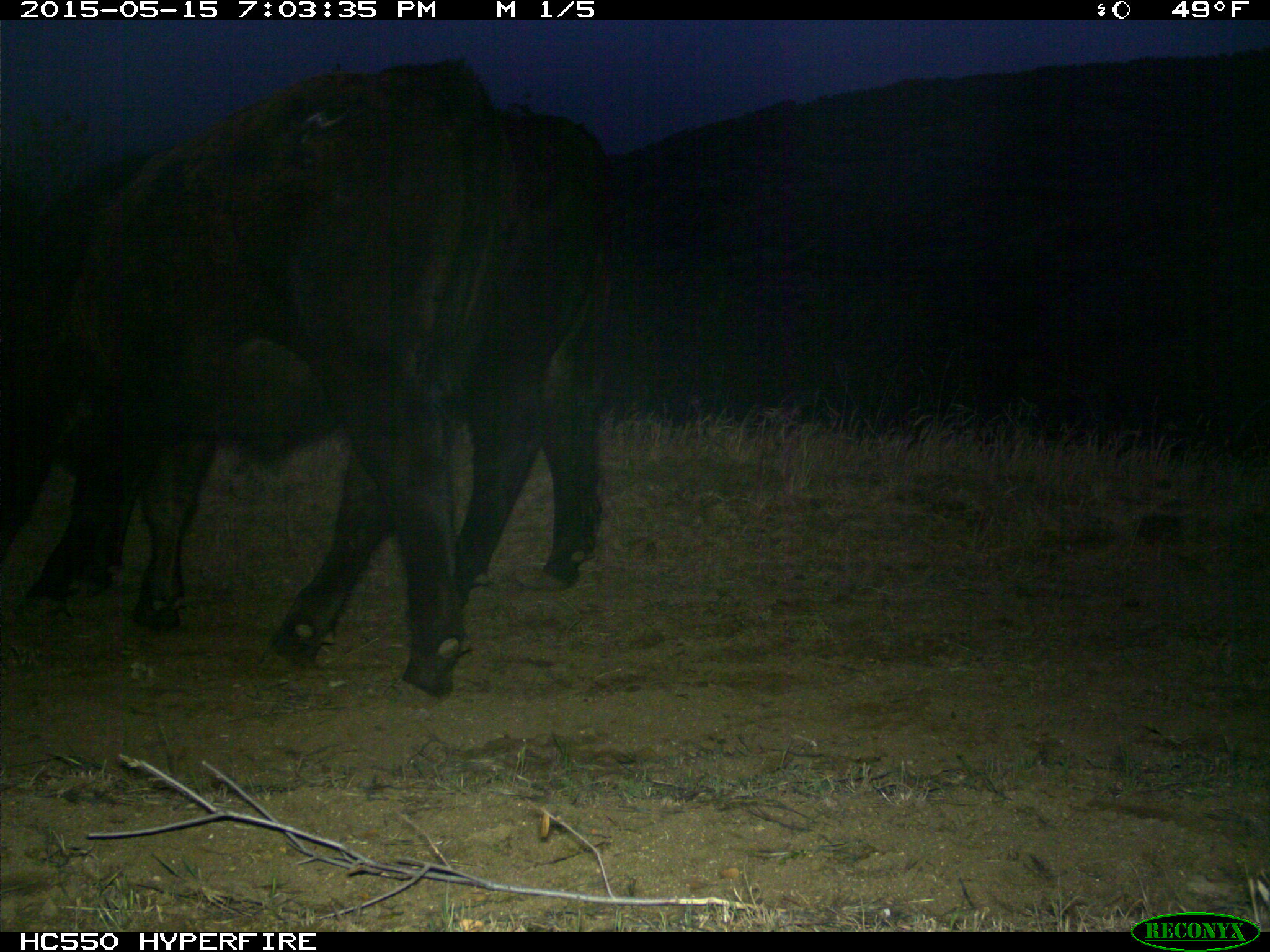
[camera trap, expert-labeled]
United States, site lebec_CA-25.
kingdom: Animalia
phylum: Chordata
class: Mammalia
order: Artiodactyla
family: Bovidae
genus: Bos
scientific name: Bos taurus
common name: domestic cow